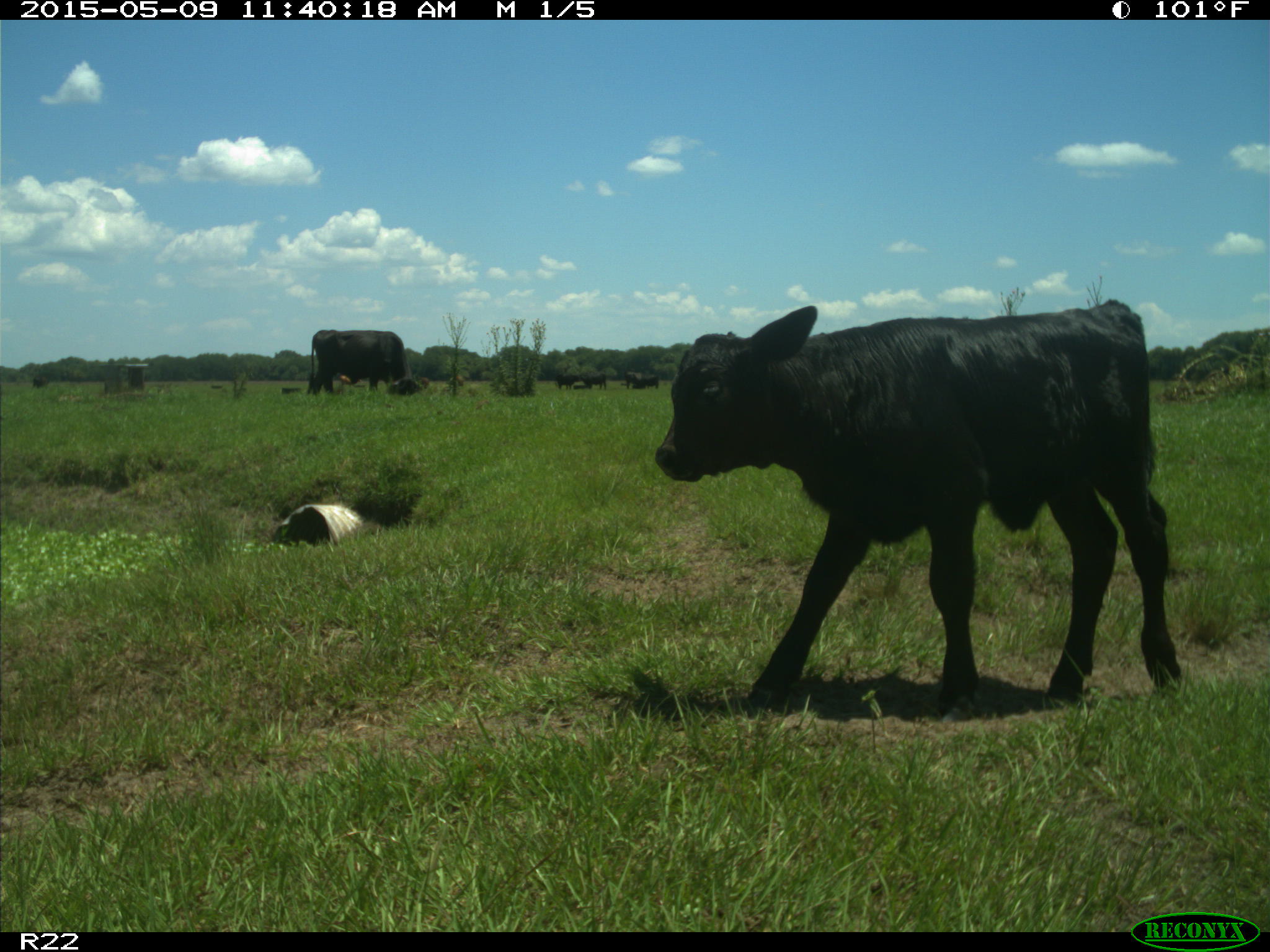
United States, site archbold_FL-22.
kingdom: Animalia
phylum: Chordata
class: Mammalia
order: Artiodactyla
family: Bovidae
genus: Bos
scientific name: Bos taurus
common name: domestic cow